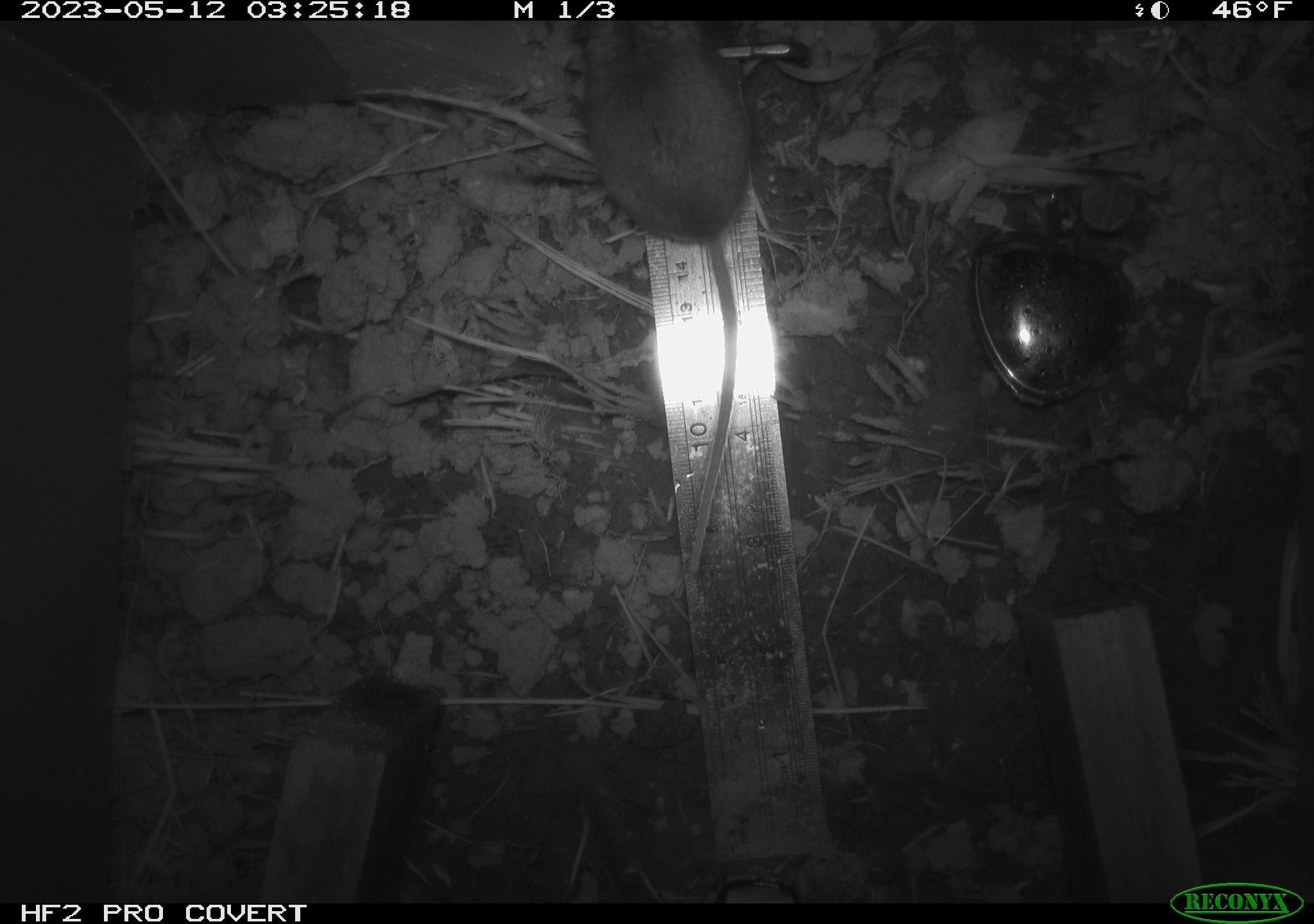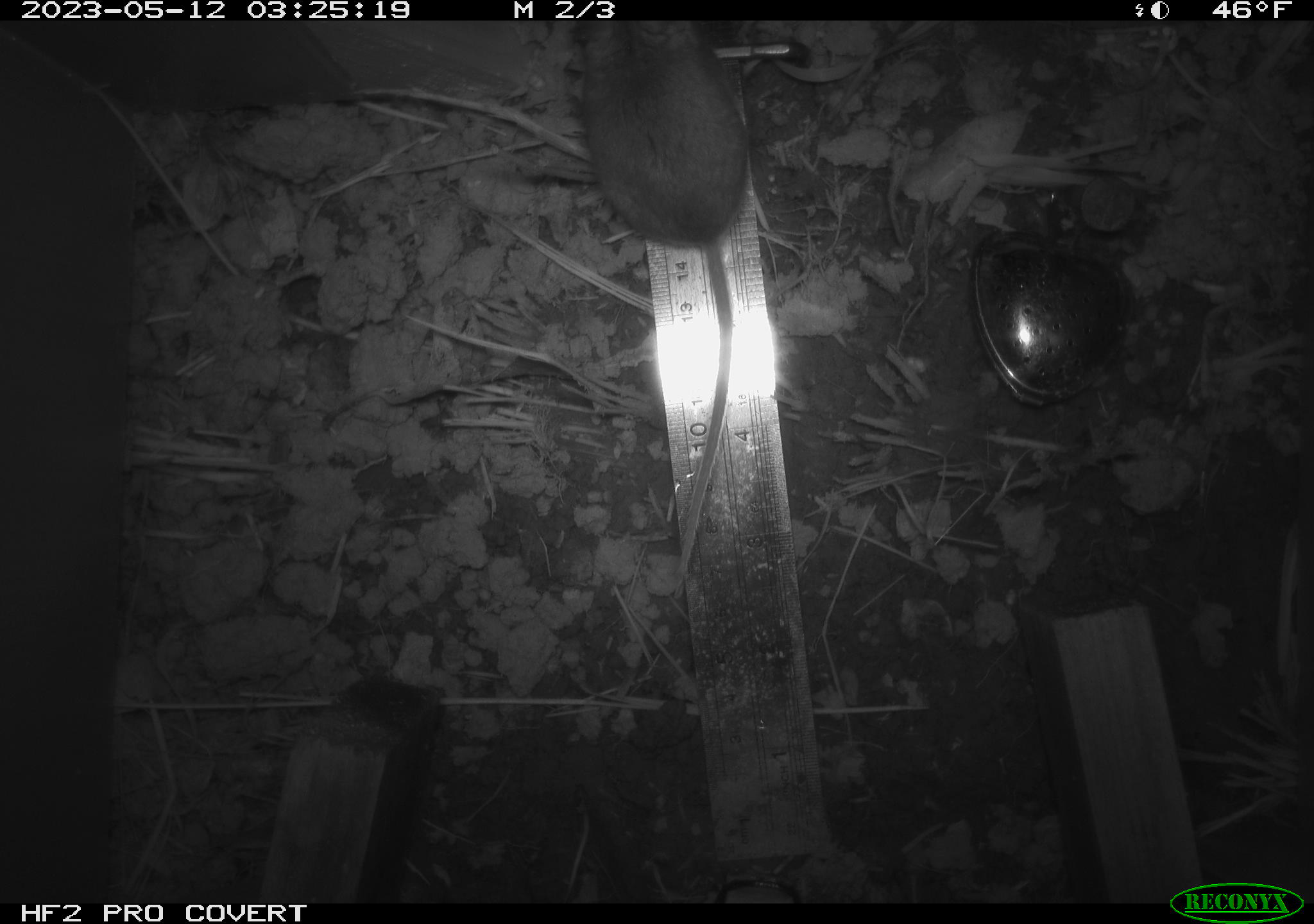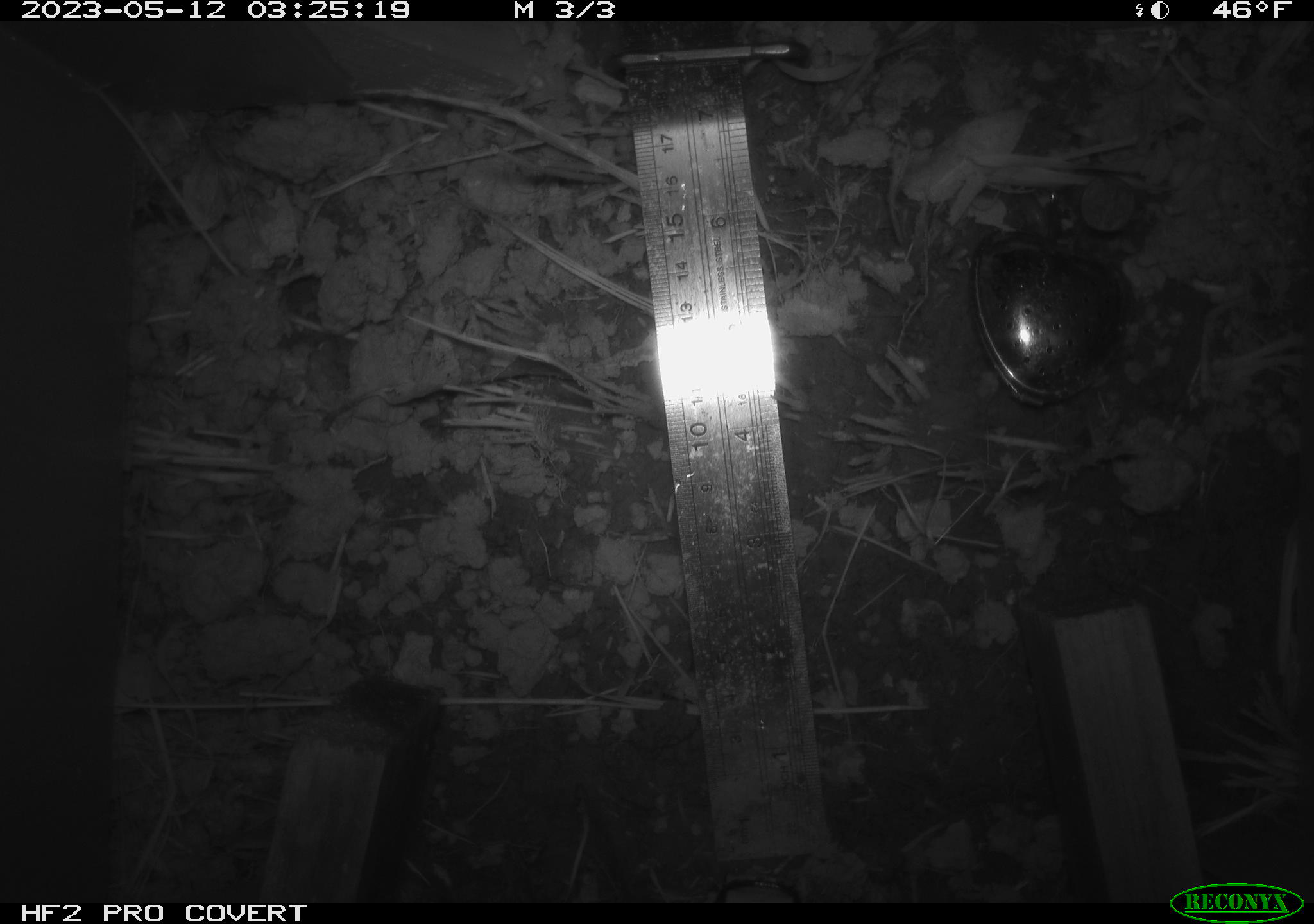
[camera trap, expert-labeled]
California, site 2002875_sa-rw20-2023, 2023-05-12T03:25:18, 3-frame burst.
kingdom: Animalia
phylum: Chordata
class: Mammalia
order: Rodentia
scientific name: Rodentia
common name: rodent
Rodent (Rodentia).